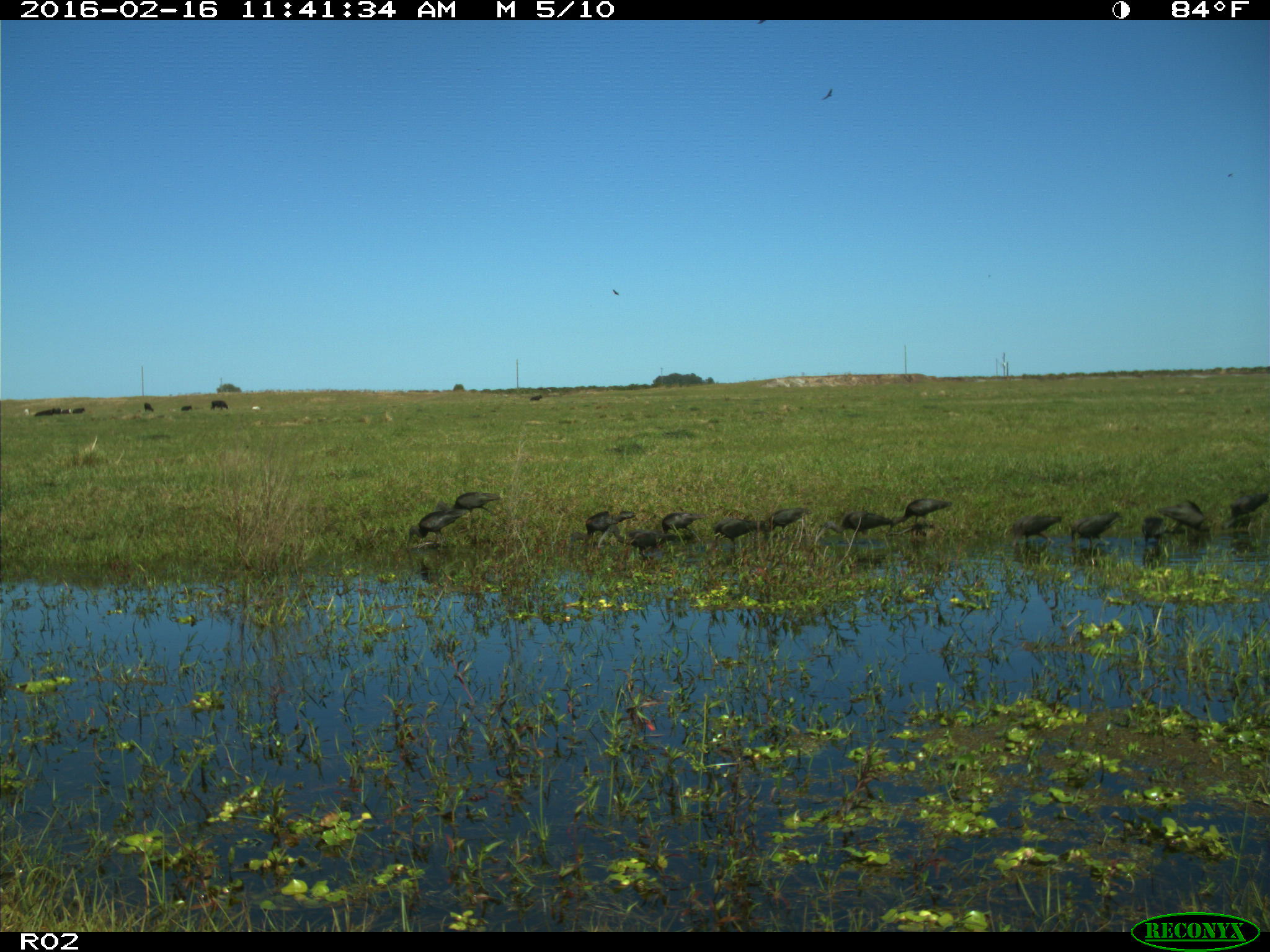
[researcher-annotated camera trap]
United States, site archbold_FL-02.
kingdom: Animalia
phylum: Chordata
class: Aves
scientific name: Aves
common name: birds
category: unidentified bird